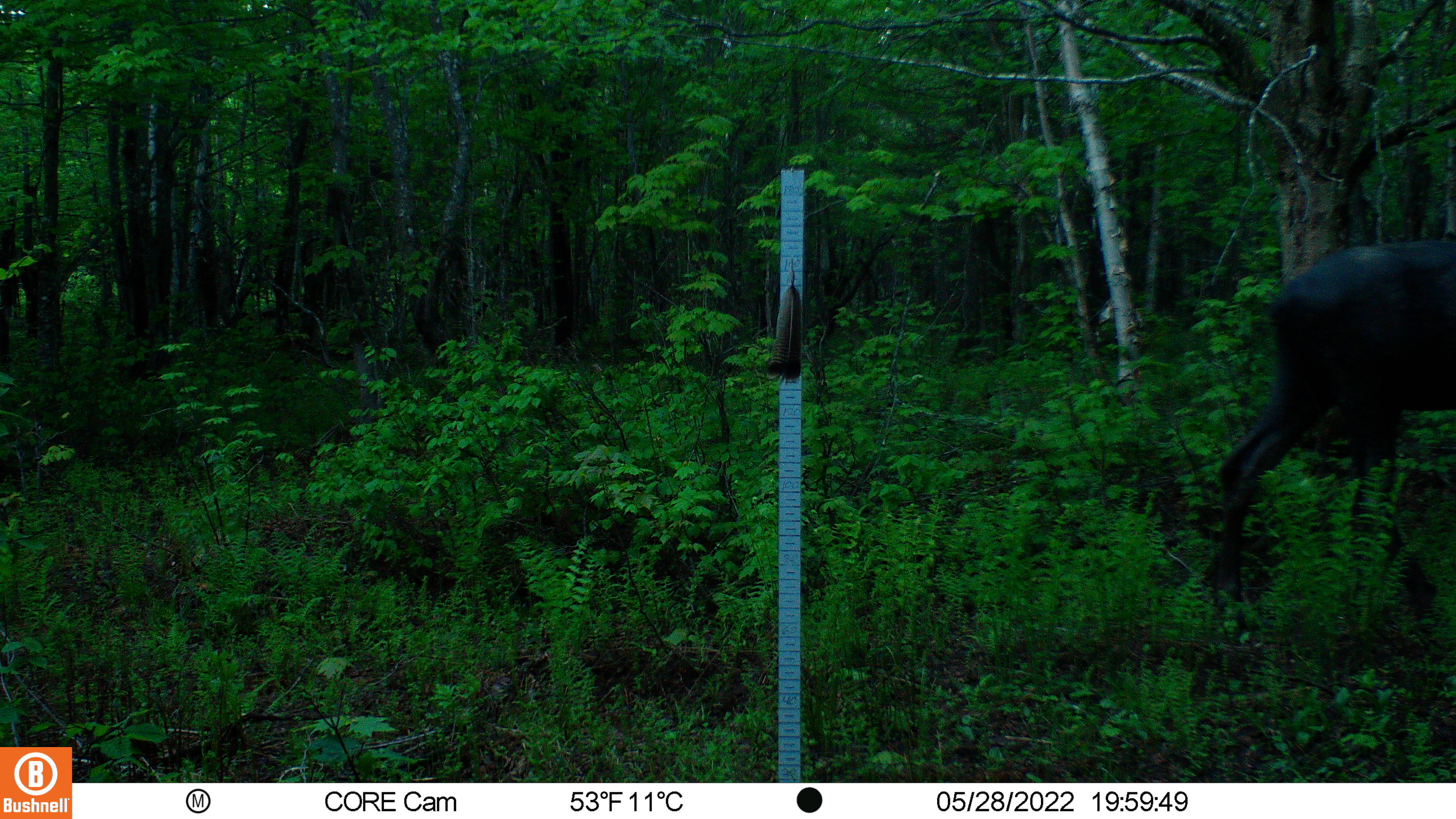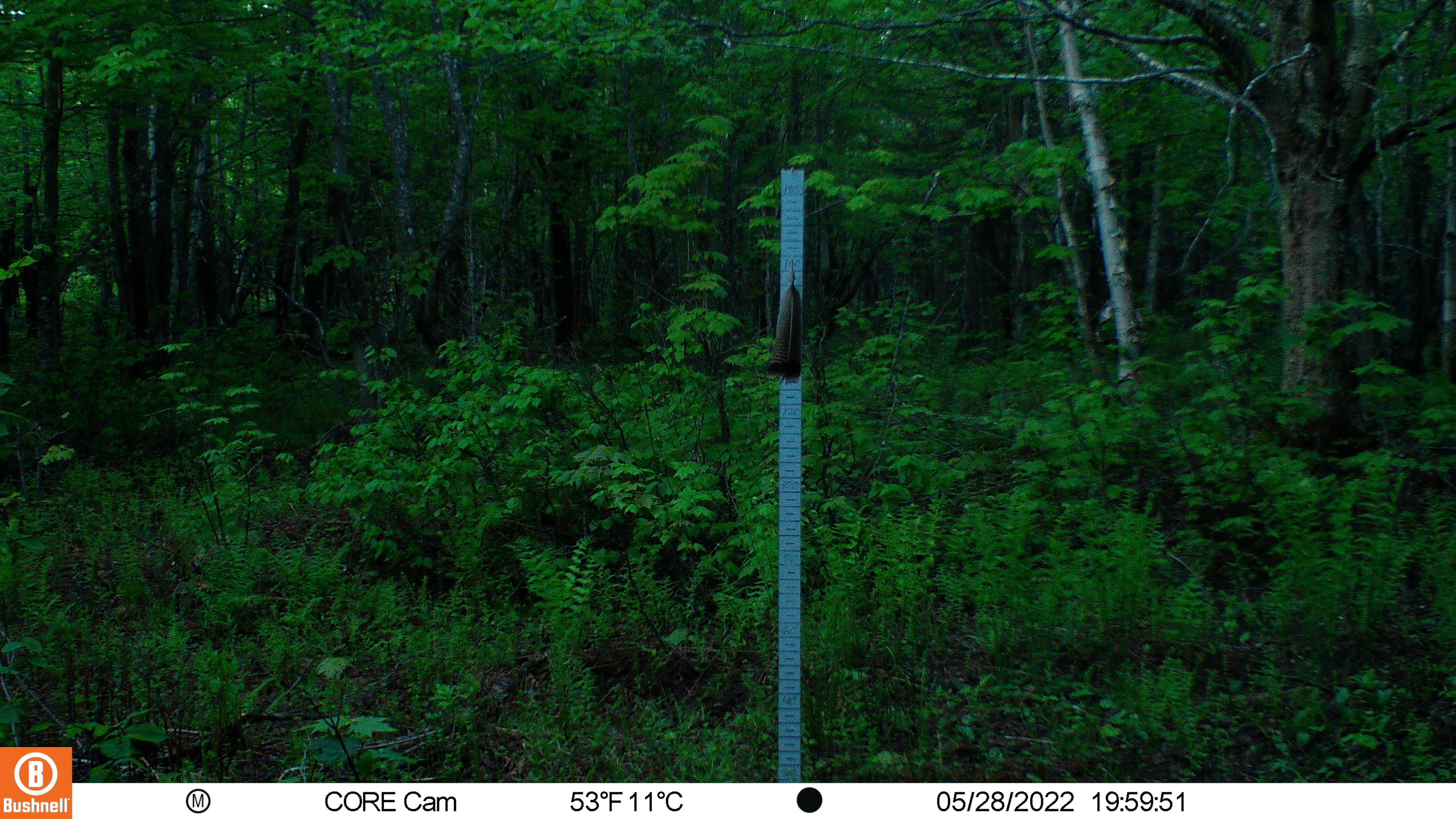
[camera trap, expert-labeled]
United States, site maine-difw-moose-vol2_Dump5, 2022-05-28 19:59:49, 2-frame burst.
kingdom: Animalia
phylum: Chordata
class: Mammalia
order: Artiodactyla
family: Cervidae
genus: Alces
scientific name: Alces alces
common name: moose